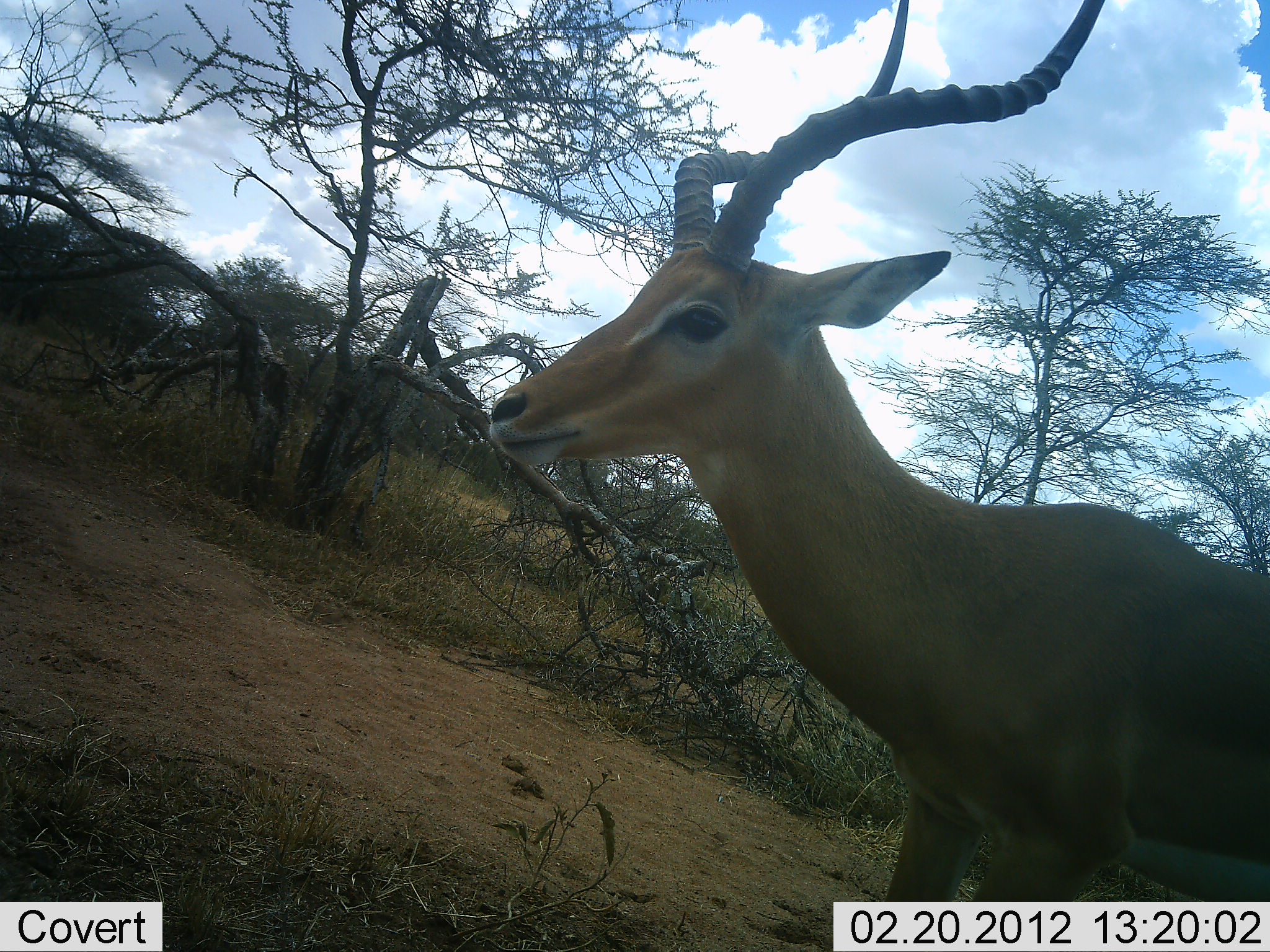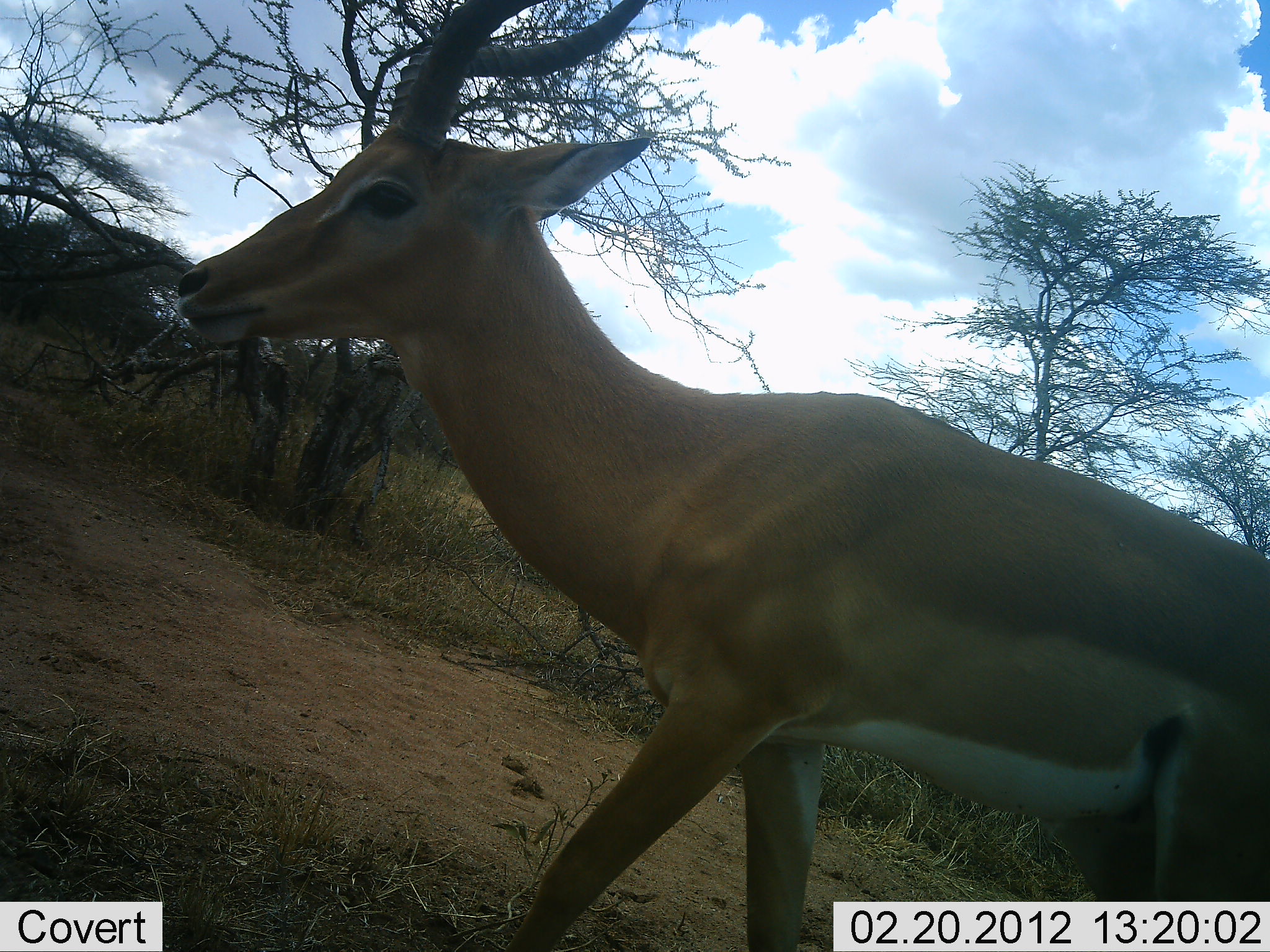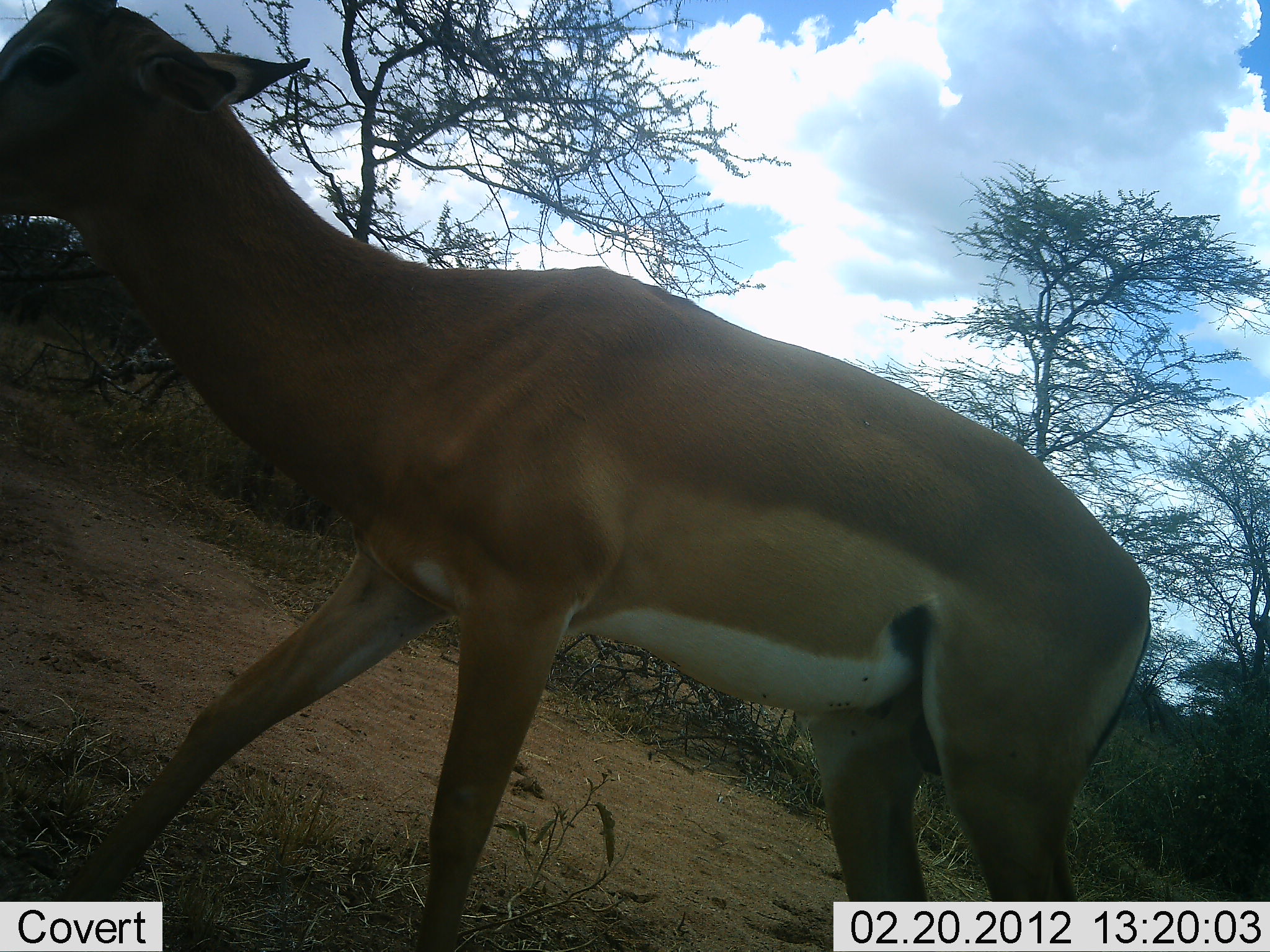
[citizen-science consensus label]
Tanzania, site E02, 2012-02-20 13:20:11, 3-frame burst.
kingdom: Animalia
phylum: Chordata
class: Mammalia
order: Artiodactyla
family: Bovidae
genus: Aepyceros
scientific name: Aepyceros melampus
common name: impala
Impala (Aepyceros melampus), count 1. Behavior (volunteer vote fractions): standing 7%, resting 0%, moving 97%, interacting 0%. Young present (vote fraction): 0%. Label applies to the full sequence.